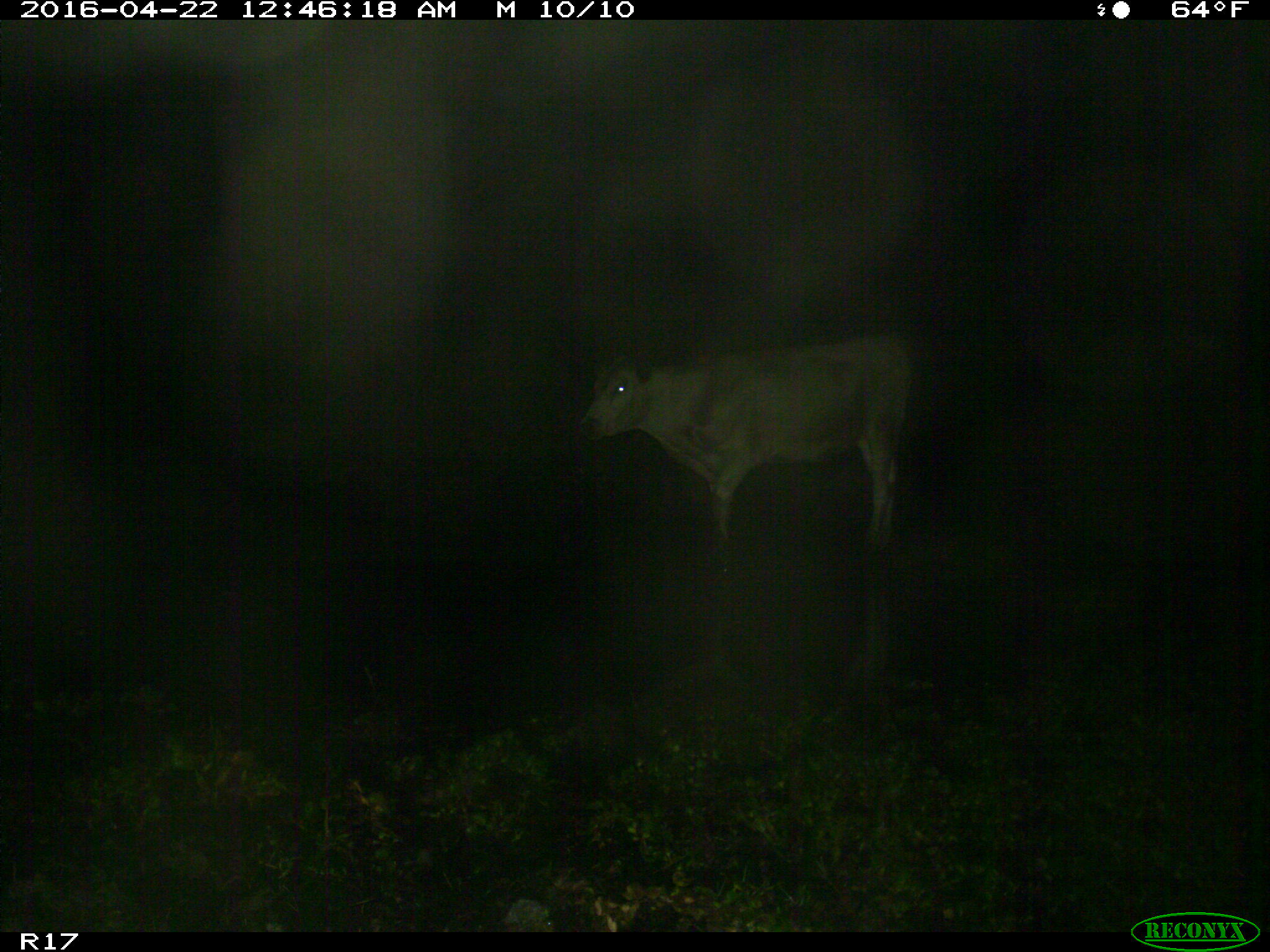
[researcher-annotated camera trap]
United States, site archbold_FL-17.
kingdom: Animalia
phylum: Chordata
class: Mammalia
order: Artiodactyla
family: Bovidae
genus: Bos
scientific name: Bos taurus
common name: domestic cow